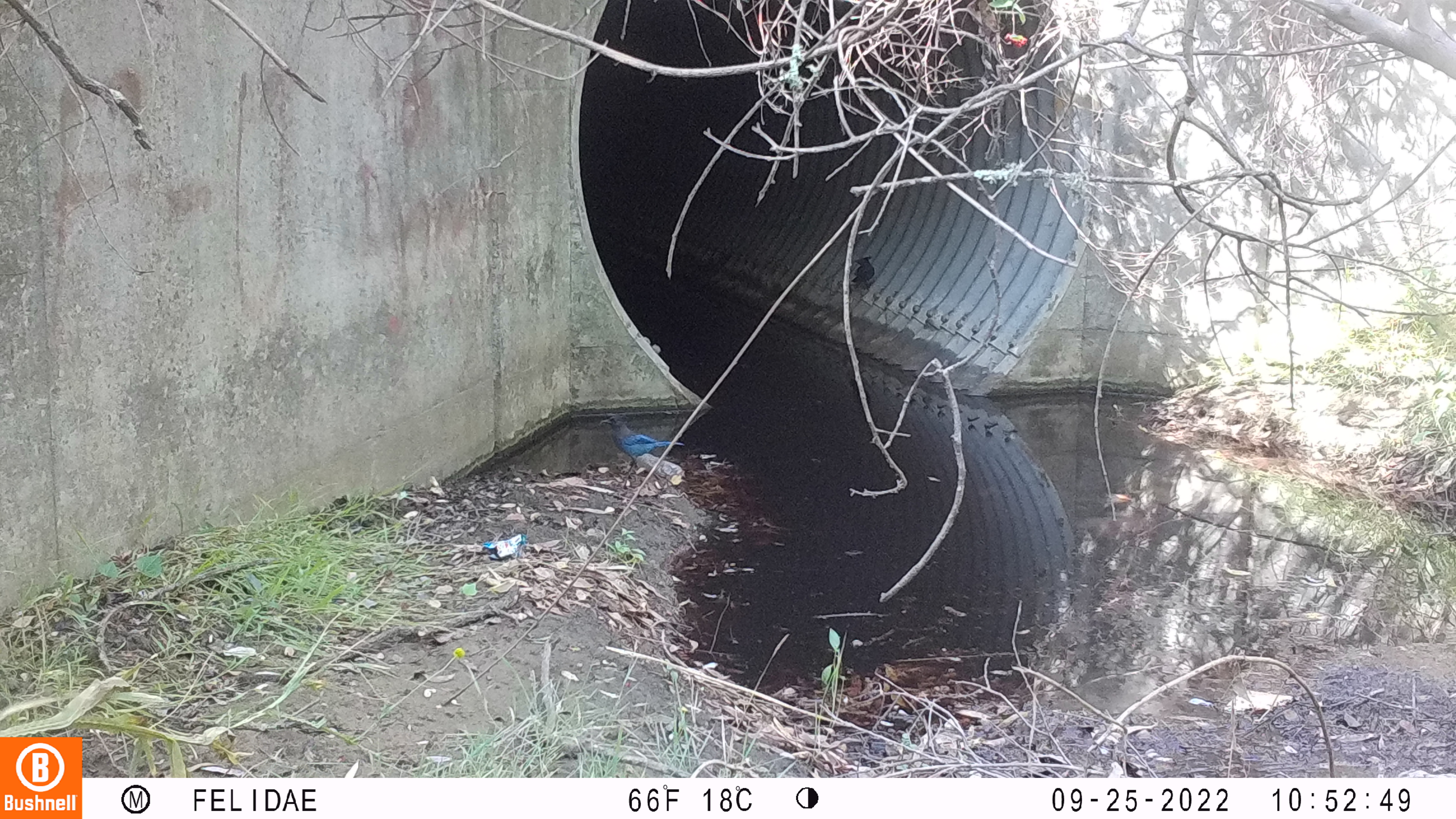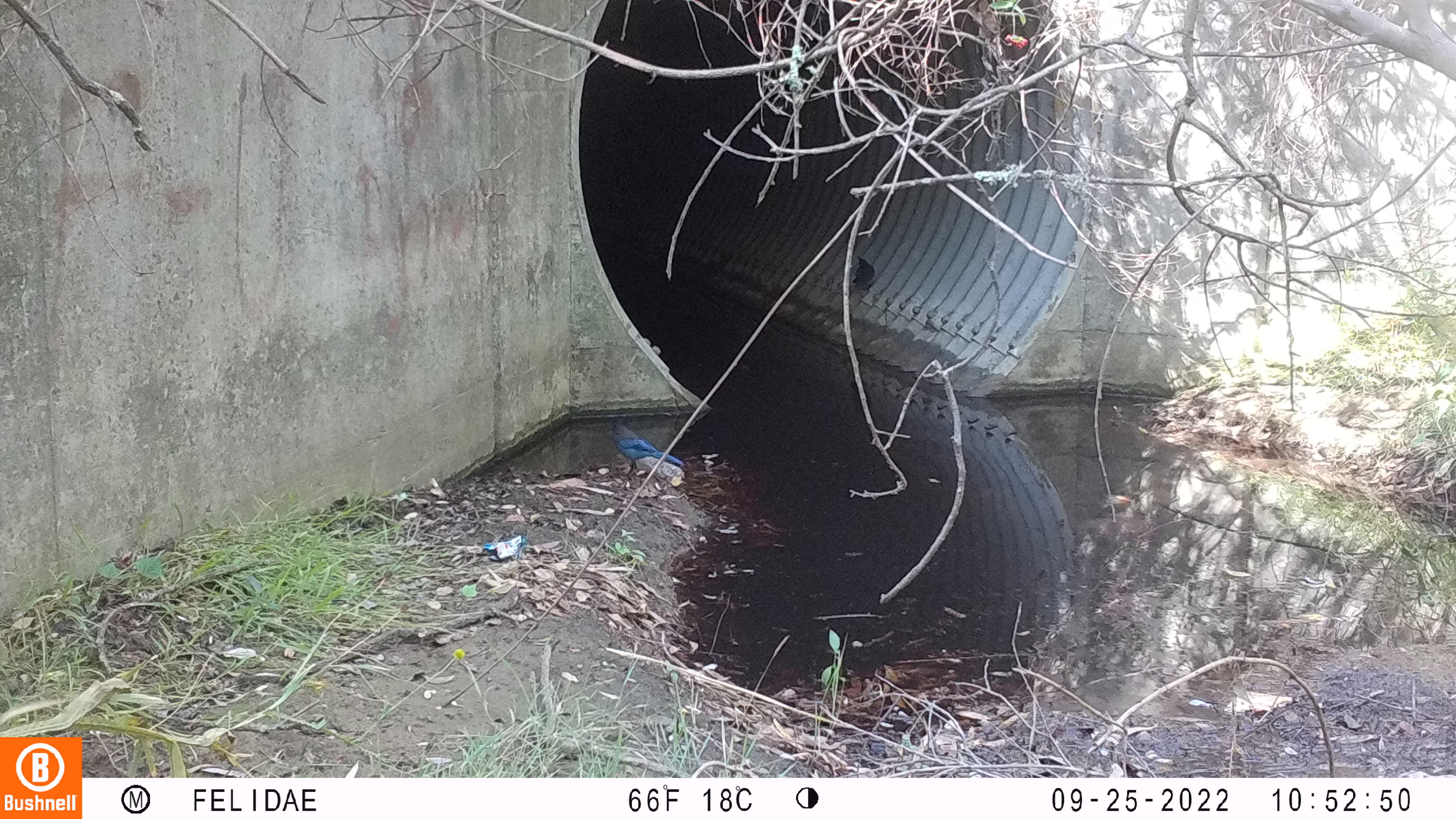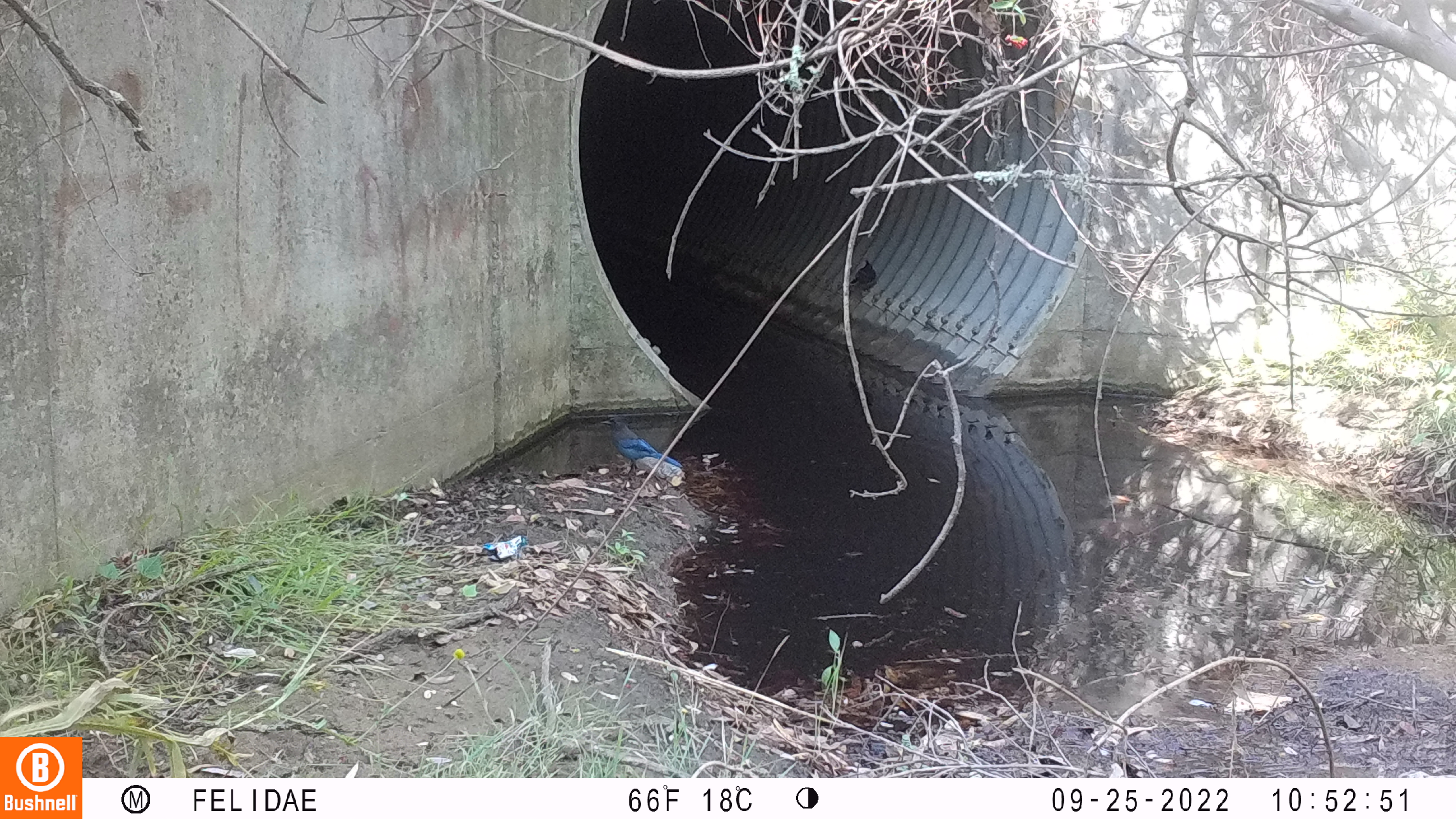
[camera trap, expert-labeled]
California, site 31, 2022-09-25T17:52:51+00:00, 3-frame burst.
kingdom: Animalia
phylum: Chordata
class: Aves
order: Passeriformes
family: Corvidae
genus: Cyanocitta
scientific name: Cyanocitta stelleri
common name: steller's jay